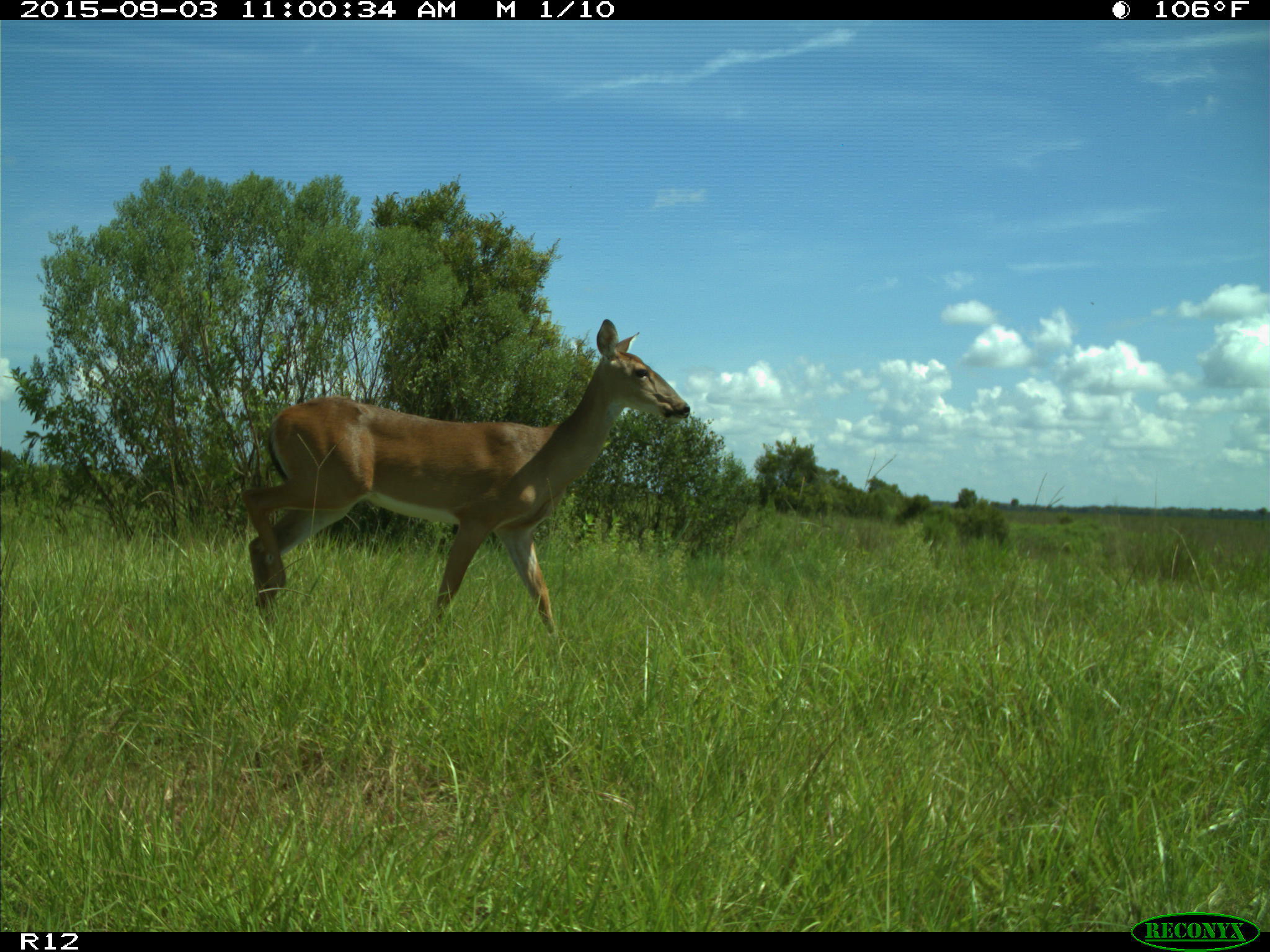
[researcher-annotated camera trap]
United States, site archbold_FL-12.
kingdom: Animalia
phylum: Chordata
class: Mammalia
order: Artiodactyla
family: Cervidae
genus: Odocoileus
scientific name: Odocoileus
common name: deer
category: unidentified deer